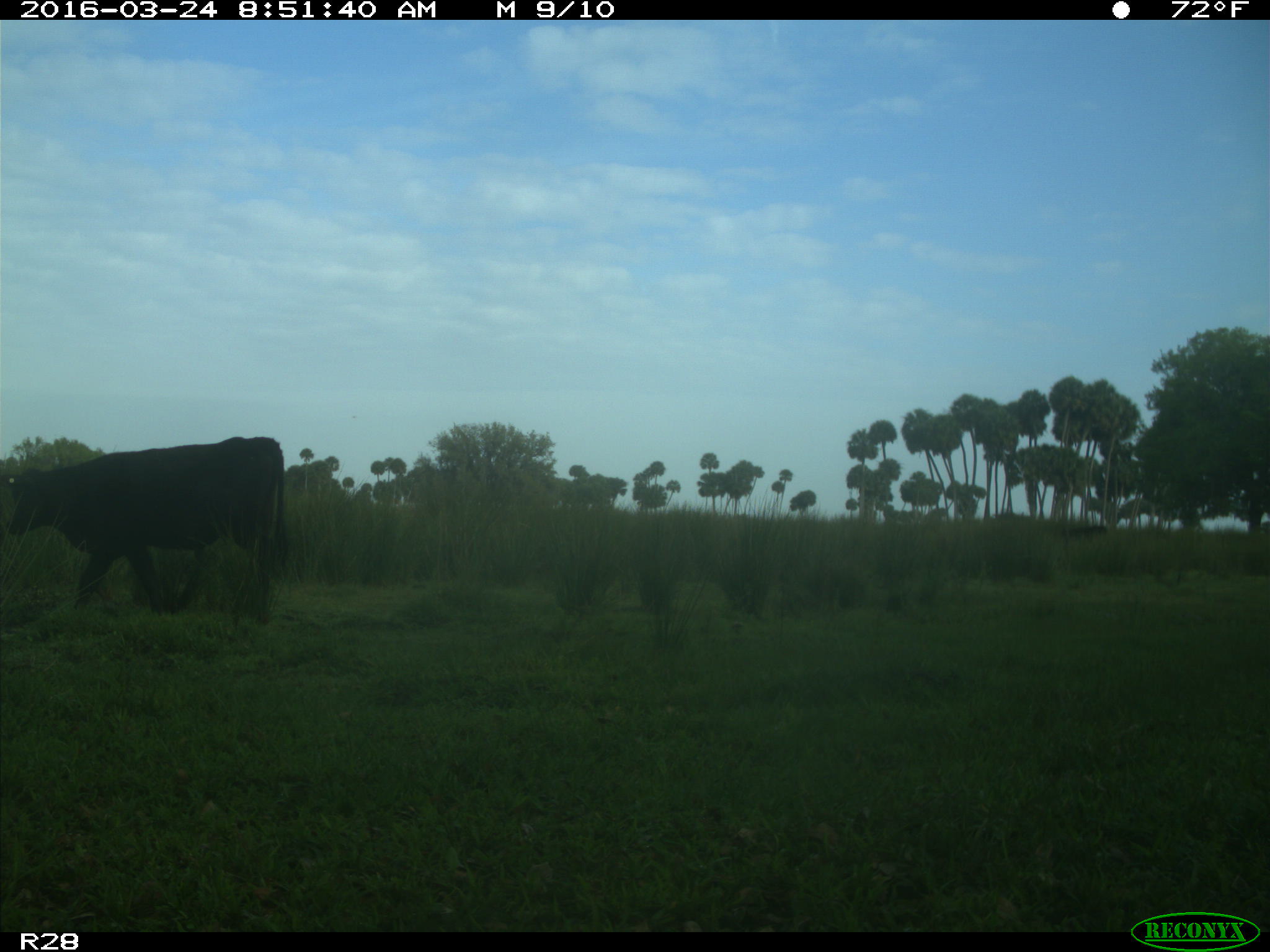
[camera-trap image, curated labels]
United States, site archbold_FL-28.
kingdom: Animalia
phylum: Chordata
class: Mammalia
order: Artiodactyla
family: Bovidae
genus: Bos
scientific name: Bos taurus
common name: domestic cow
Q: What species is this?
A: Bos taurus (domestic cow).